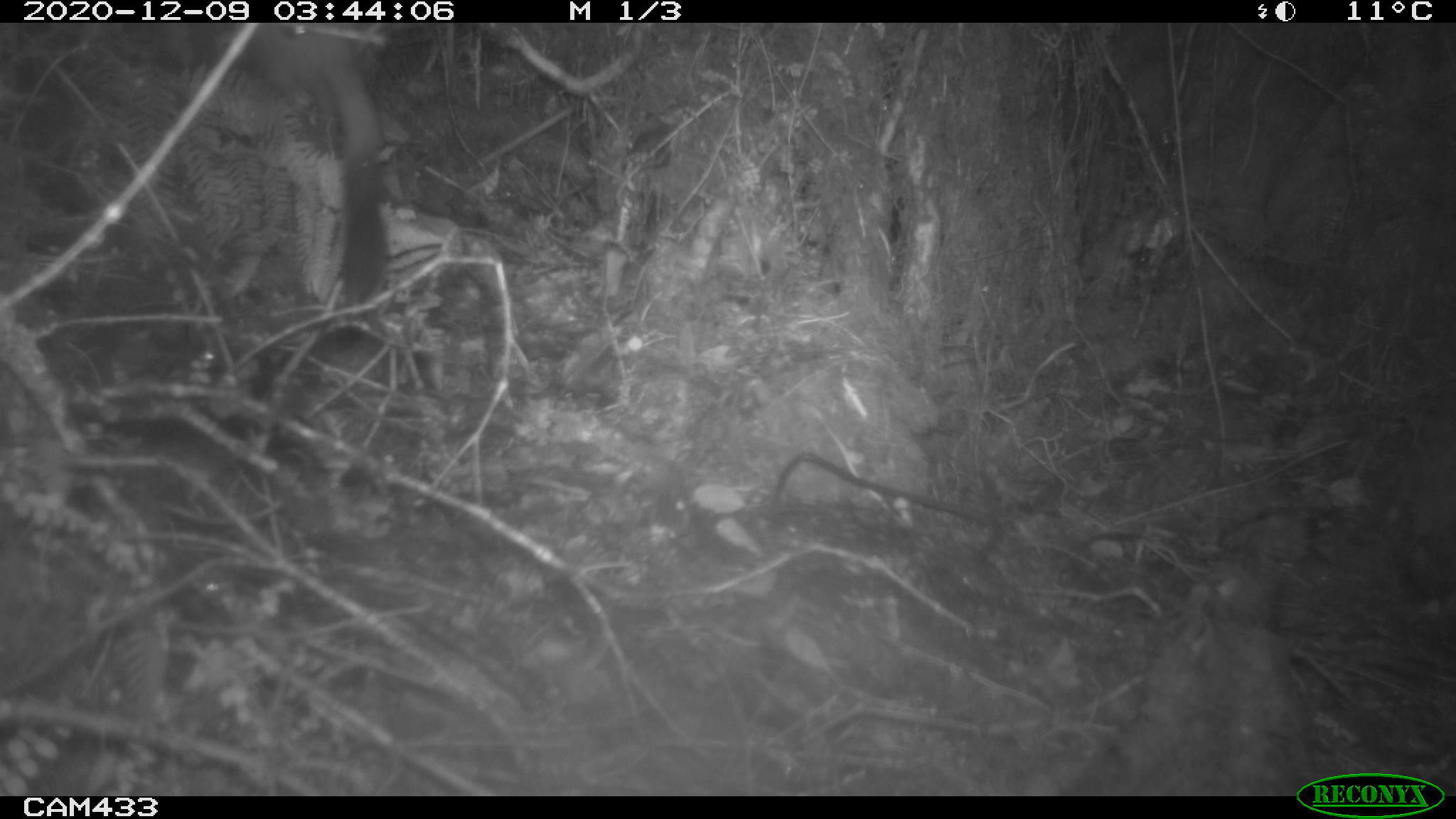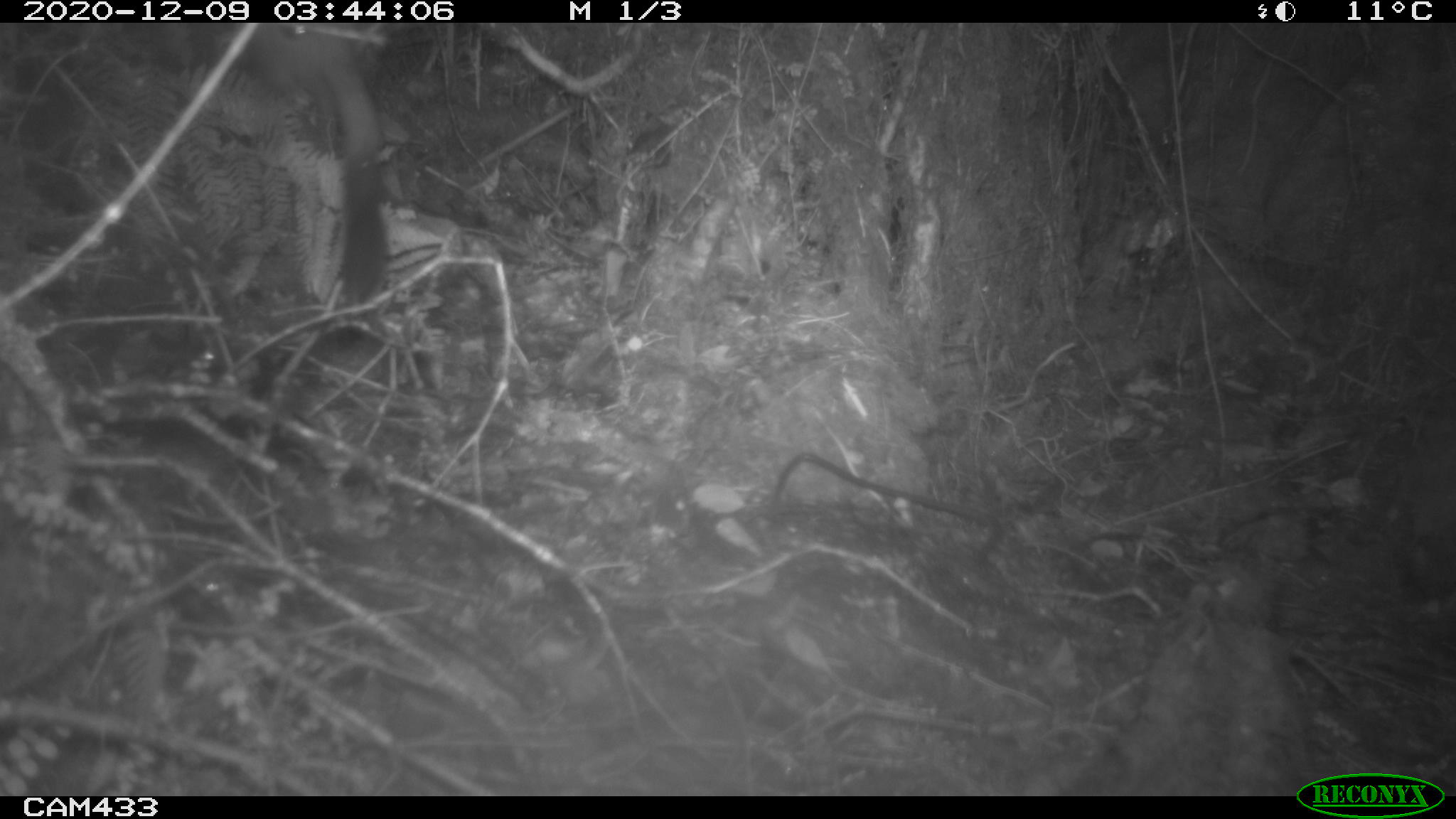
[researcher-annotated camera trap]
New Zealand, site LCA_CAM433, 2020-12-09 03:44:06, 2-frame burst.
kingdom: Animalia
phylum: Chordata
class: Mammalia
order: Carnivora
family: Mustelidae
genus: Mustela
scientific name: Mustela erminea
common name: stoat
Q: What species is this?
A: Stoat (Mustela erminea).